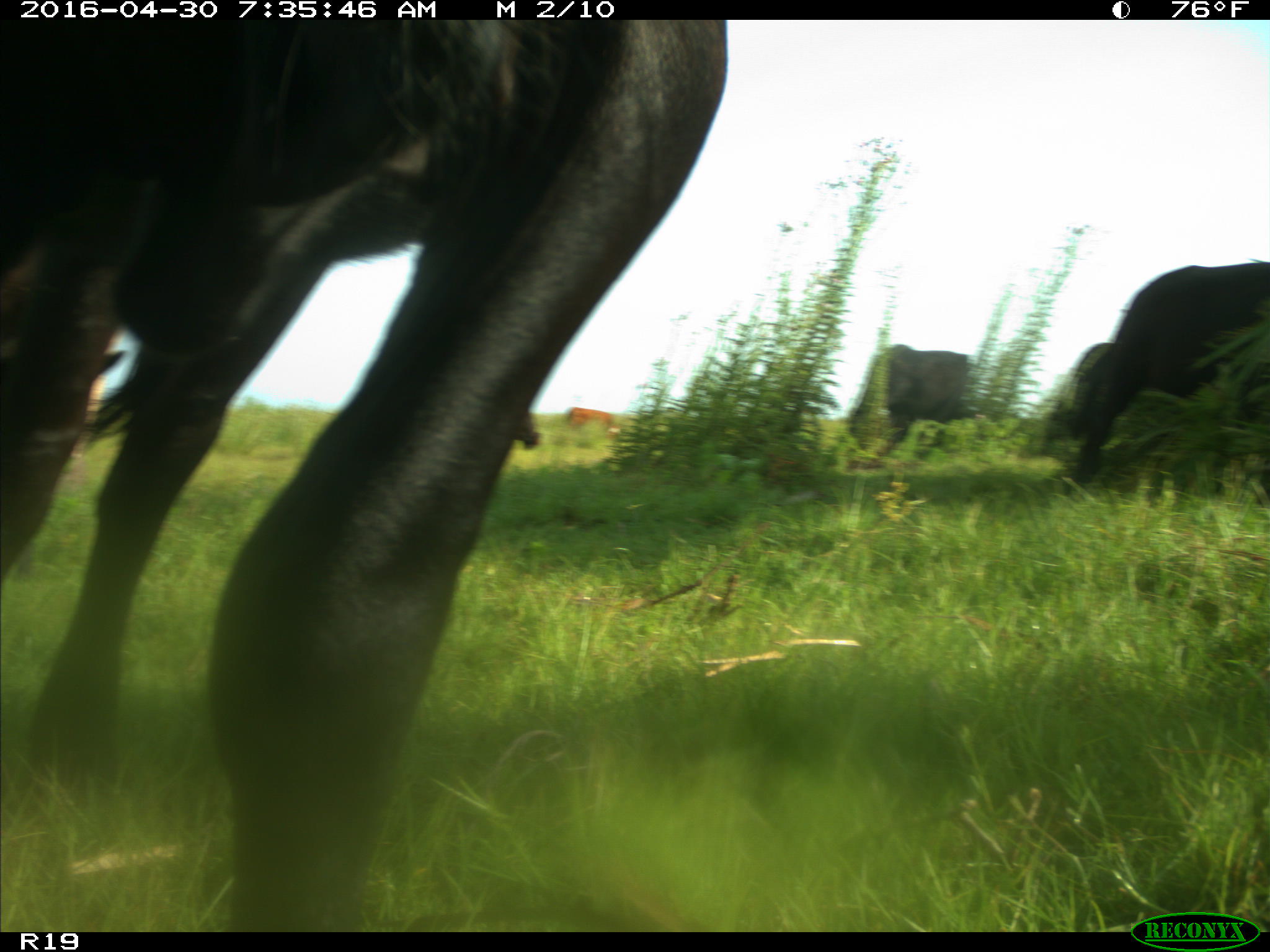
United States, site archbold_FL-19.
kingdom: Animalia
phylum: Chordata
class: Mammalia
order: Artiodactyla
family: Bovidae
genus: Bos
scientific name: Bos taurus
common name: domestic cow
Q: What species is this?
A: Bos taurus (domestic cow).